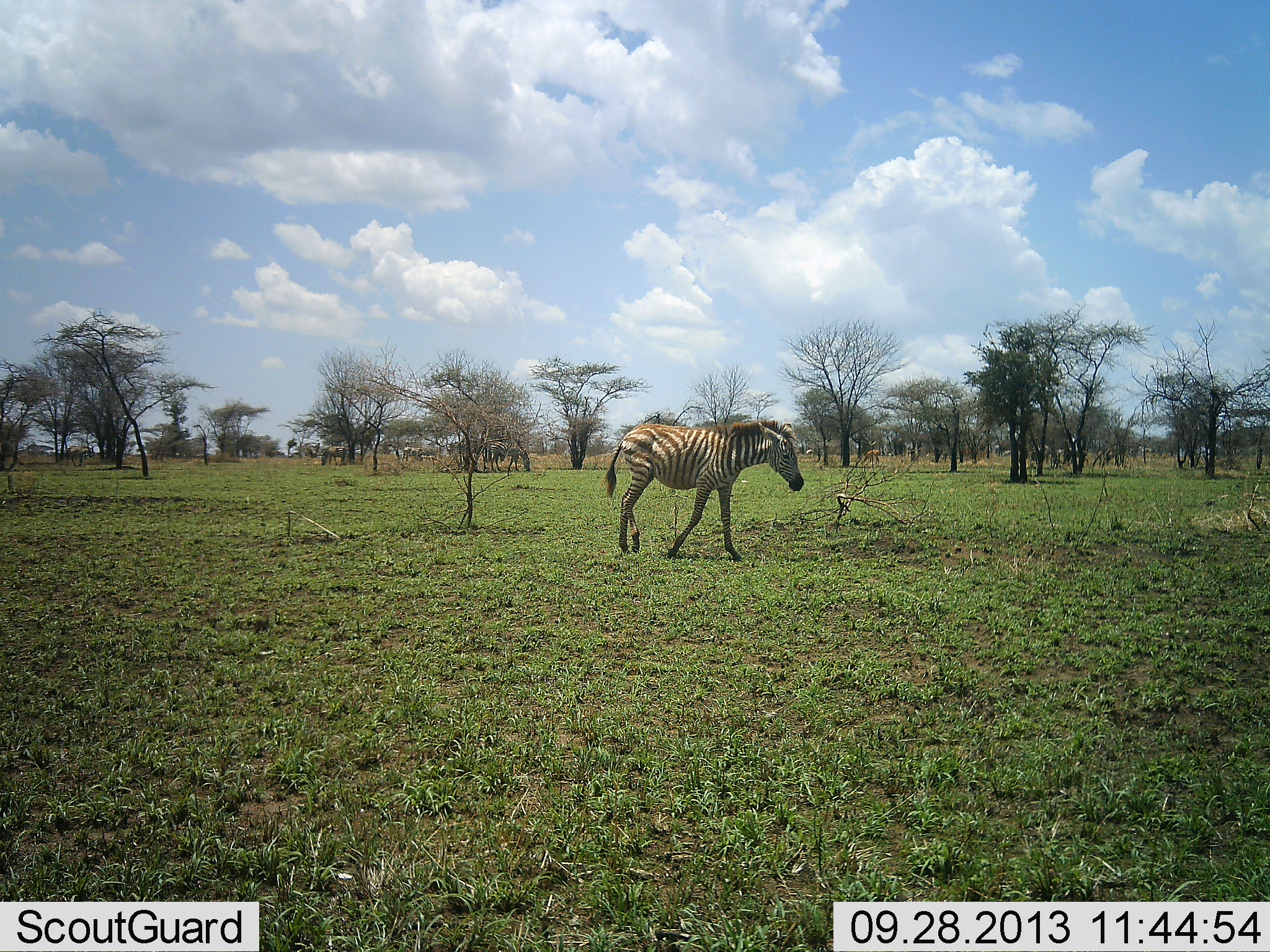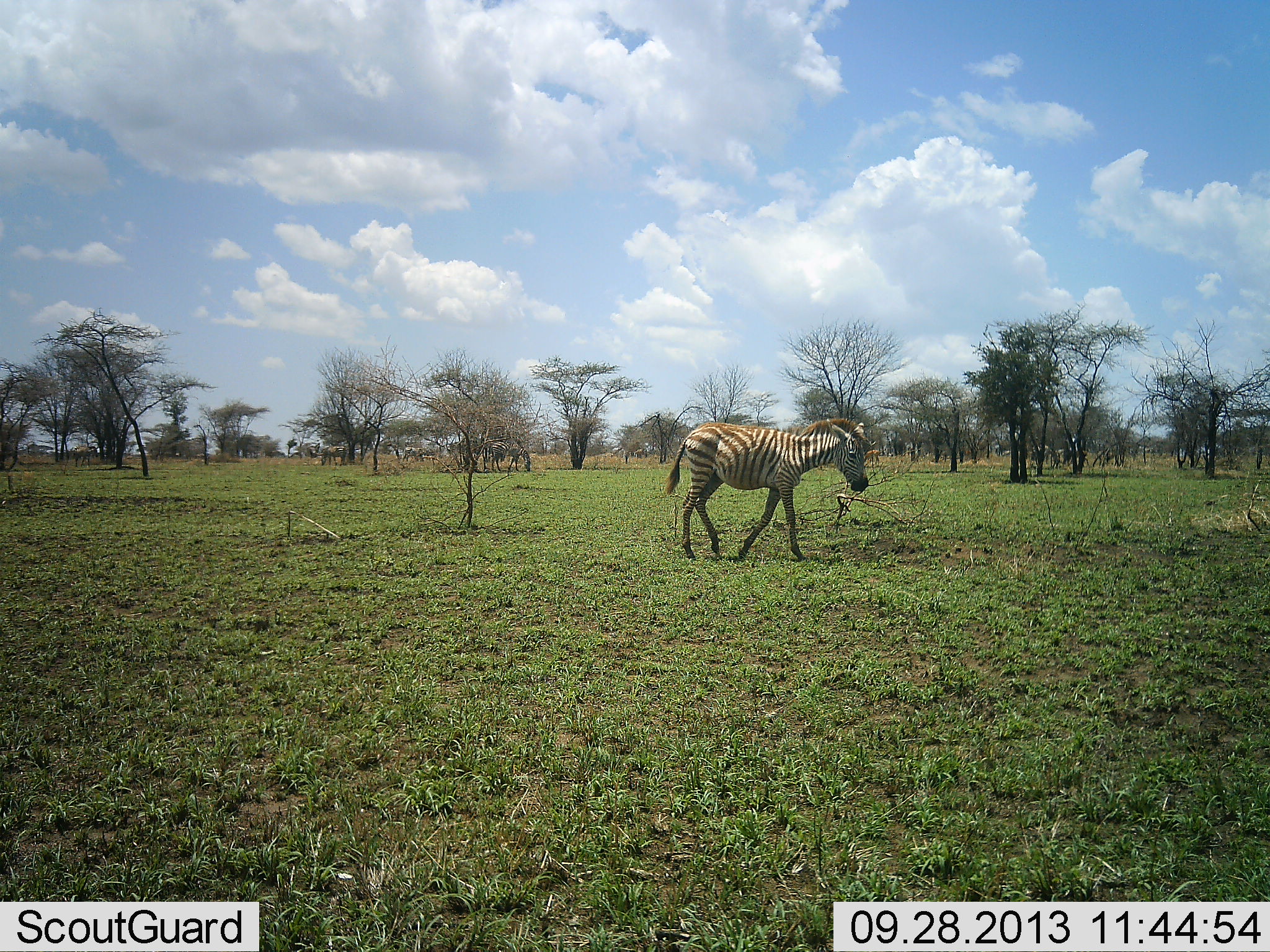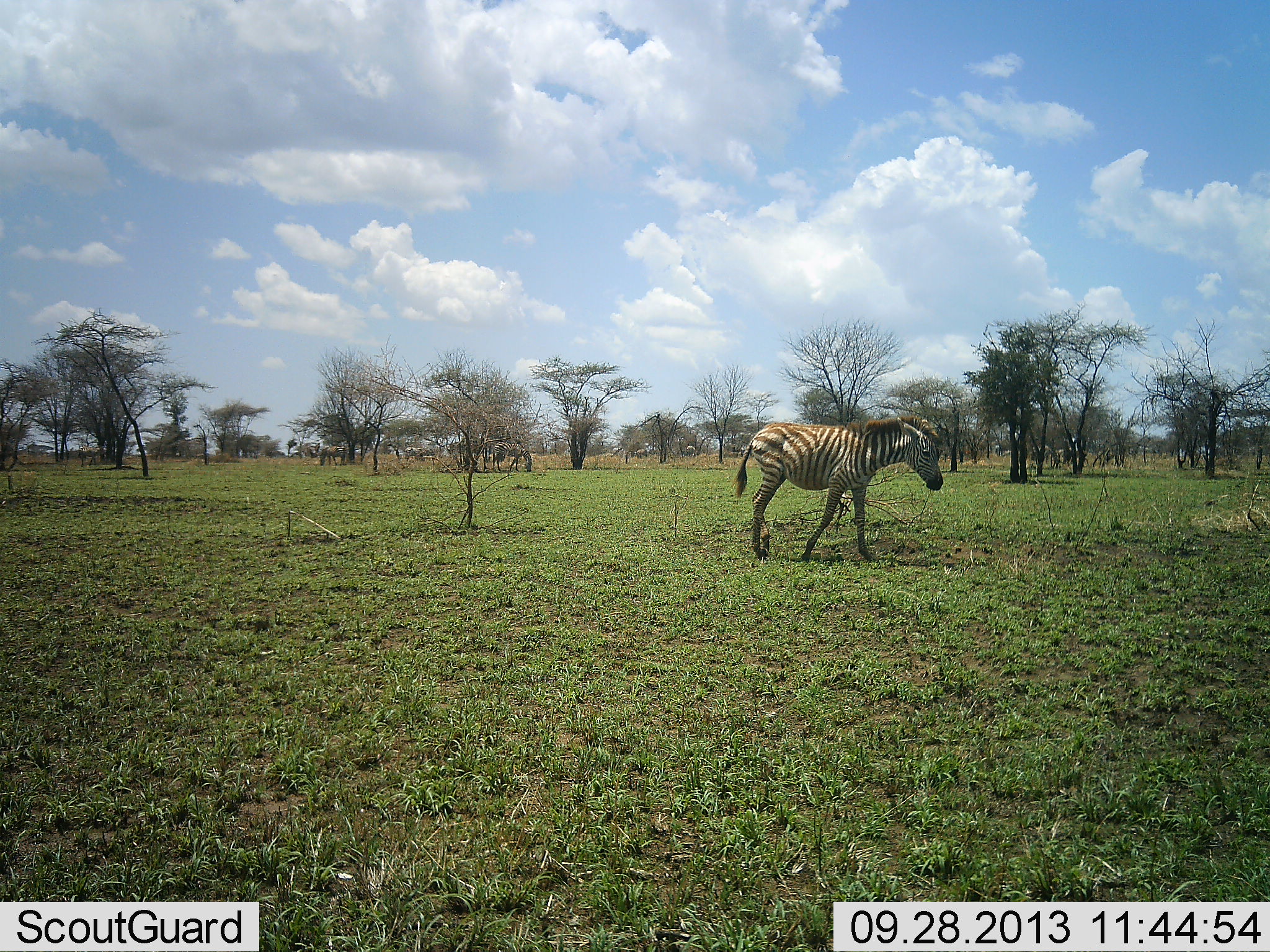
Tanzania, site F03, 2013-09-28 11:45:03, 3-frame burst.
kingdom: Animalia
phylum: Chordata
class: Mammalia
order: Perissodactyla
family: Equidae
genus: Equus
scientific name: Equus quagga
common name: plains zebra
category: zebra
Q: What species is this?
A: Zebra (plains zebra) (Equus quagga).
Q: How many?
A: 1.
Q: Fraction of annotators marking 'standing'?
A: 14%.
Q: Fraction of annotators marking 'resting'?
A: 0%.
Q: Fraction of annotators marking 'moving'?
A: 89%.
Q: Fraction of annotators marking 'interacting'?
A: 0%.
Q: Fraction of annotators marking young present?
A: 11%.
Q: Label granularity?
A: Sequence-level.